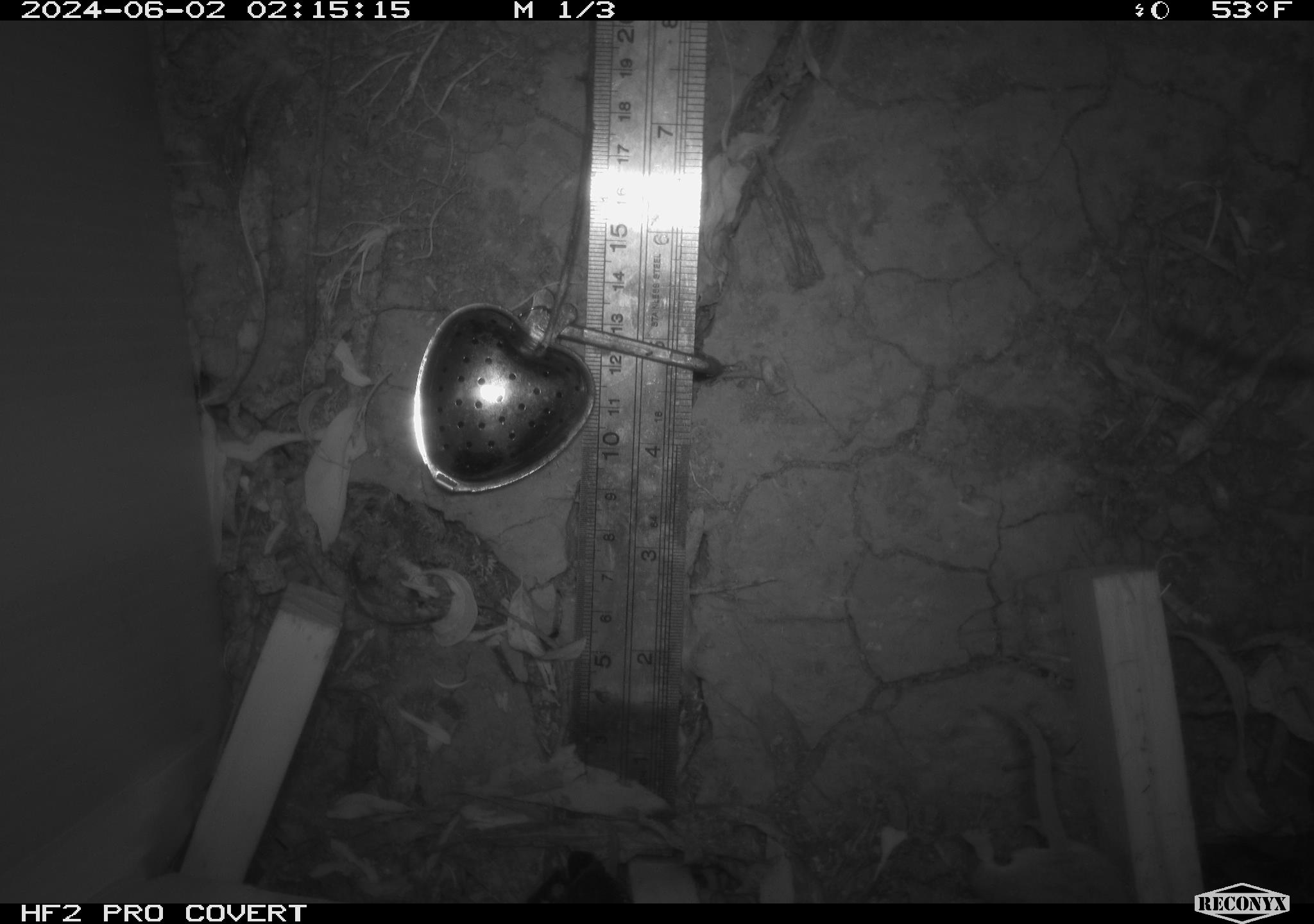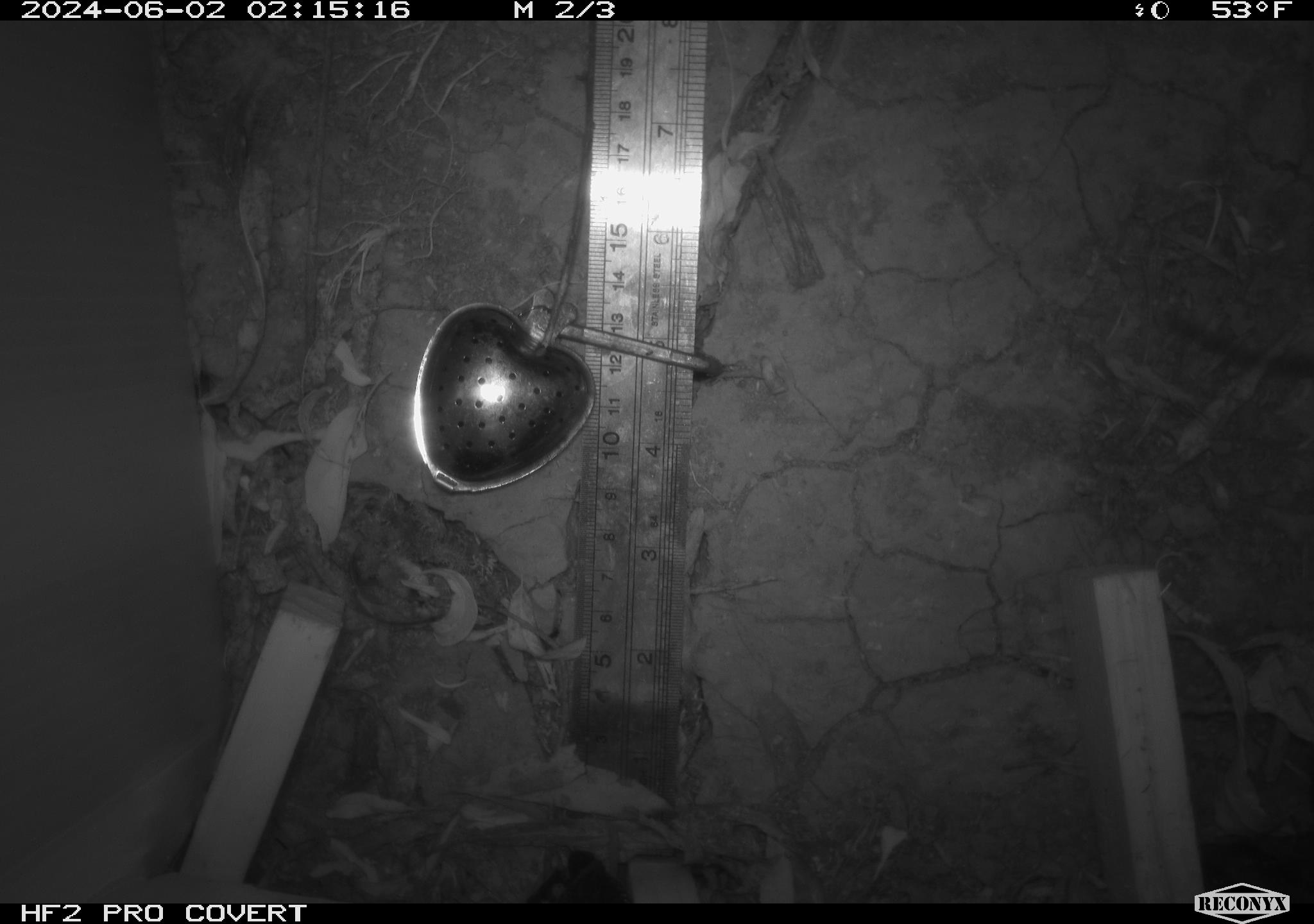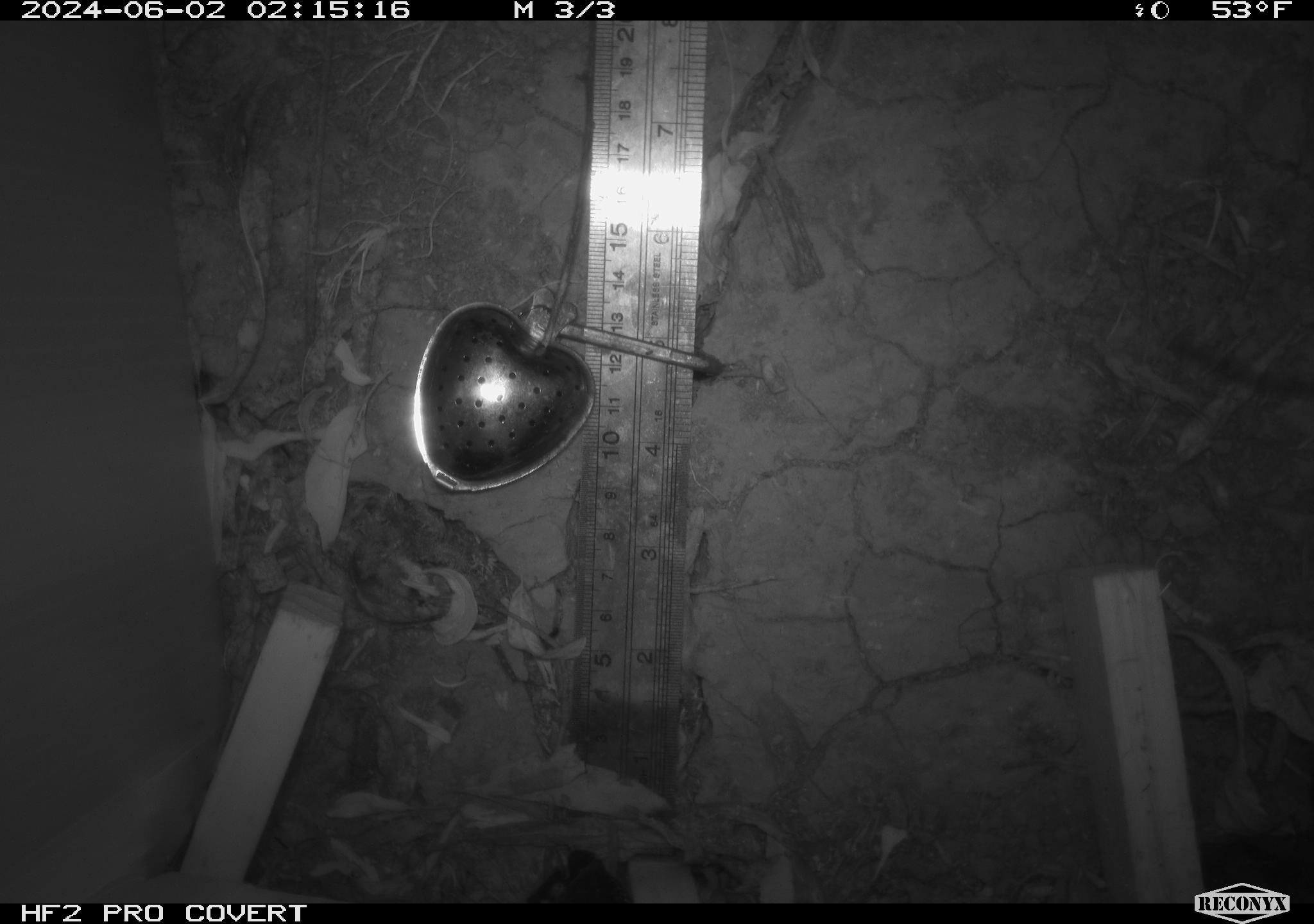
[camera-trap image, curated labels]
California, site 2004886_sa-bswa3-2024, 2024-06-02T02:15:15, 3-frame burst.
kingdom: Animalia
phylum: Chordata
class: Mammalia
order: Rodentia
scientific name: Rodentia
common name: mouse species